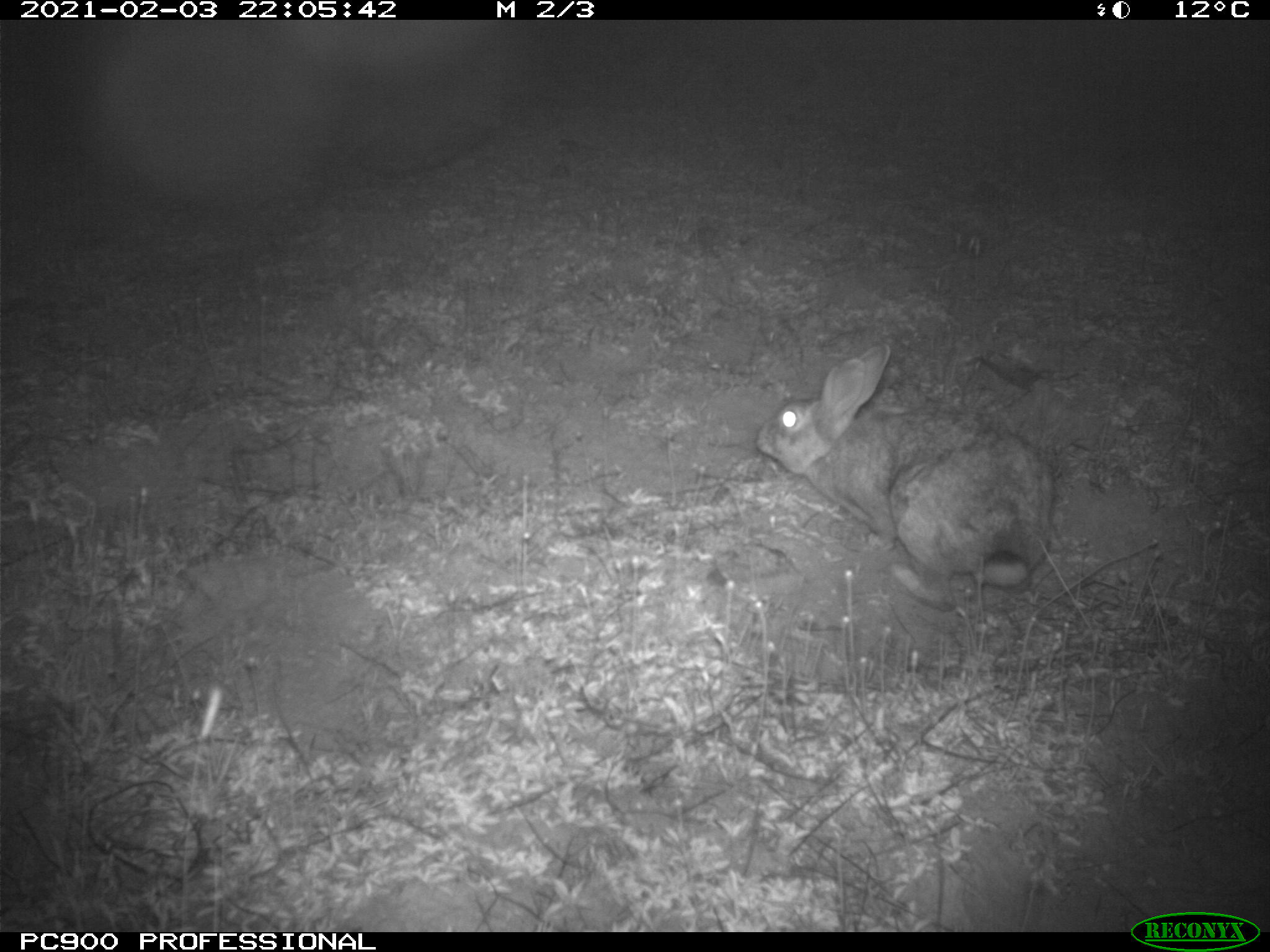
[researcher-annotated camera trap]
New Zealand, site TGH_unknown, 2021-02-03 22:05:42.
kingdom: Animalia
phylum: Chordata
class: Mammalia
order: Lagomorpha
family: Leporidae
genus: Oryctolagus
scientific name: Oryctolagus cuniculus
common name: european rabbit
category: rabbit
Rabbit (european rabbit) (Oryctolagus cuniculus).